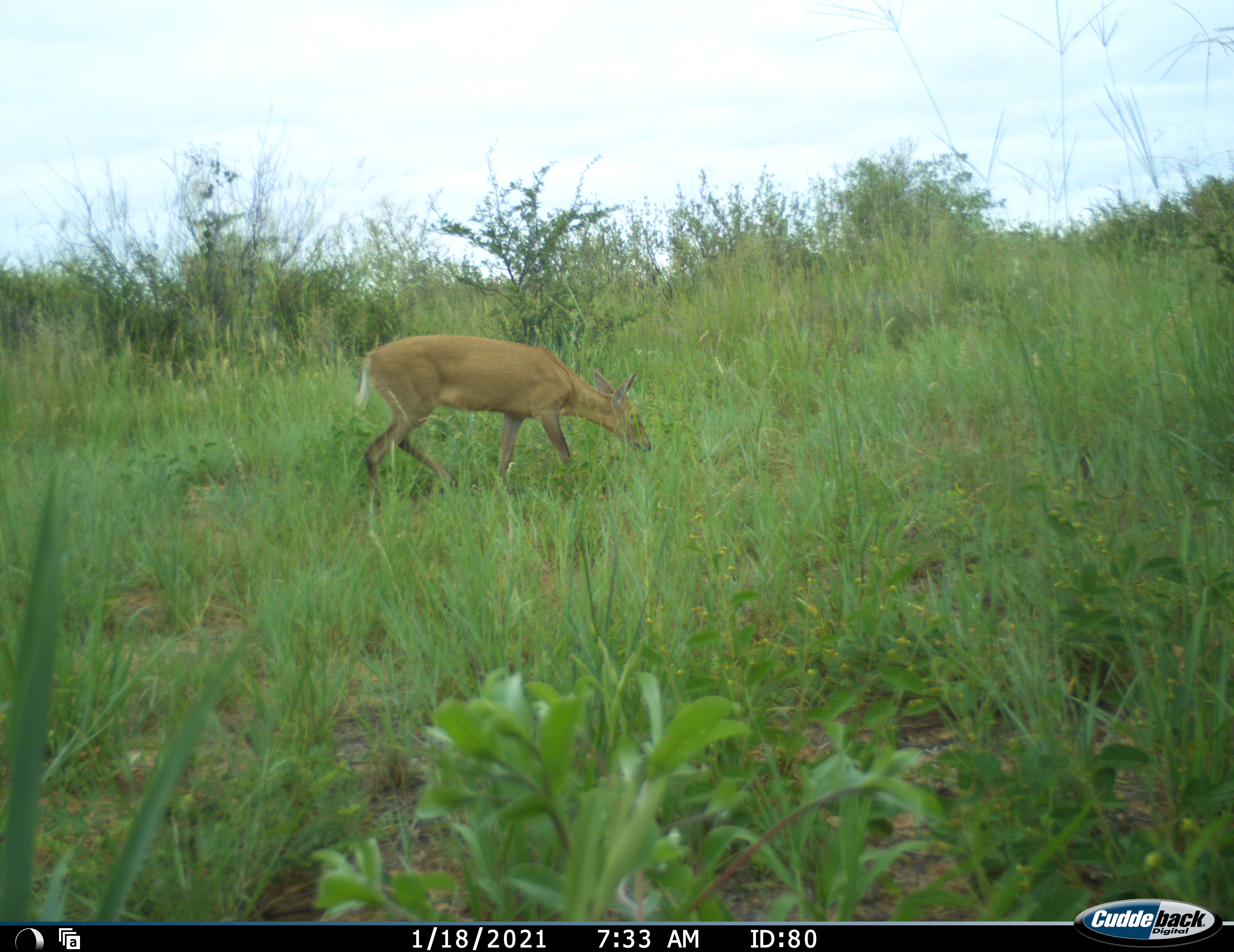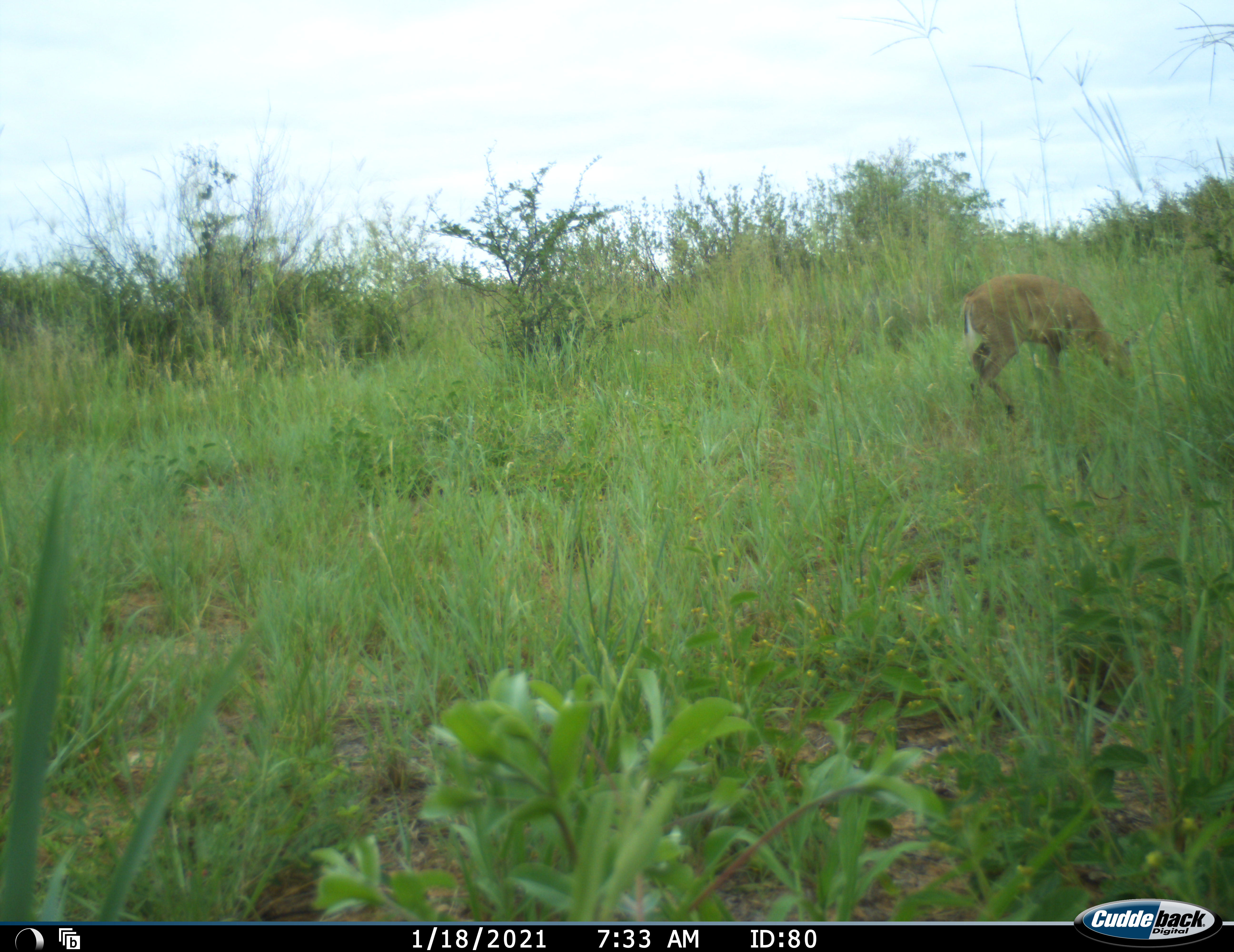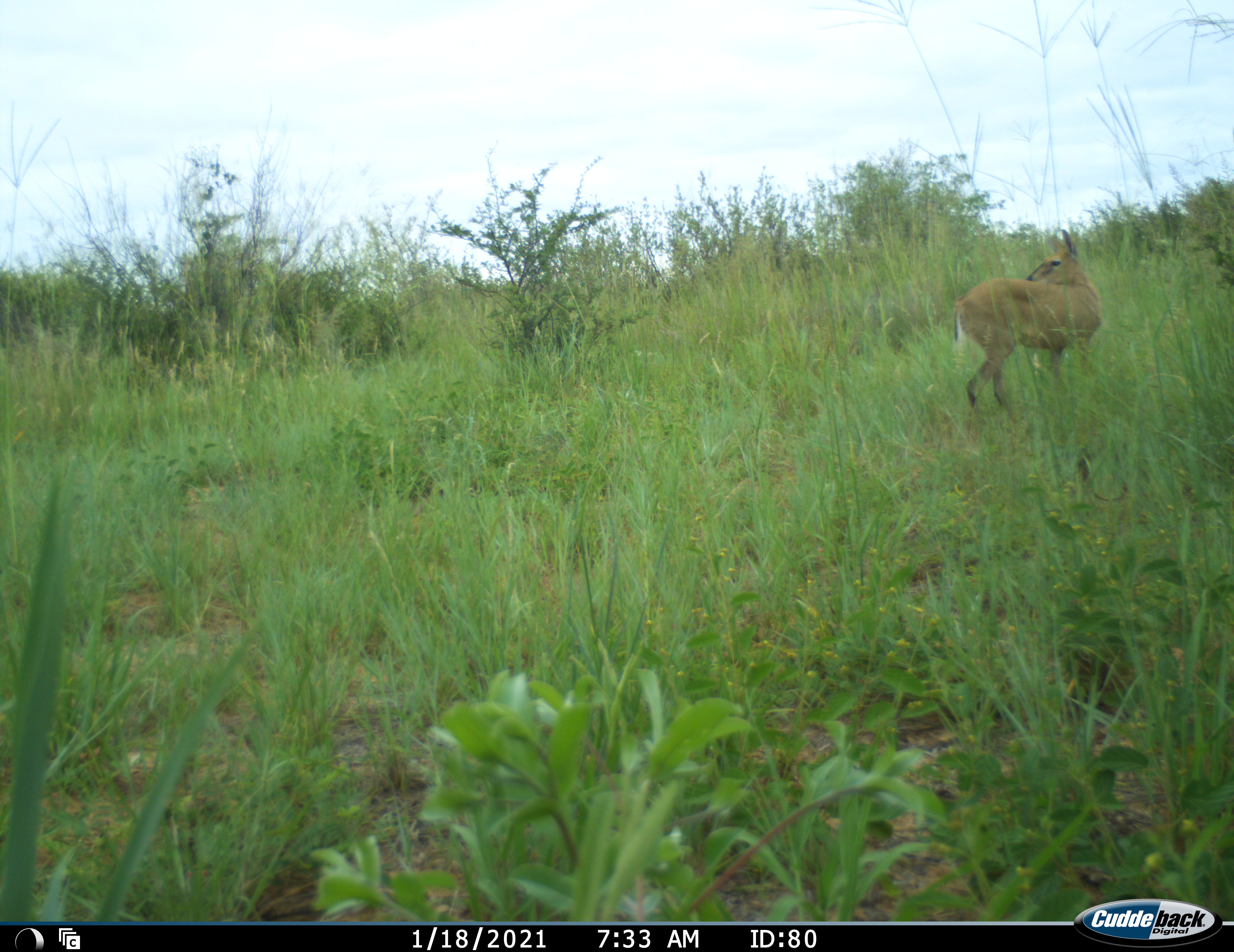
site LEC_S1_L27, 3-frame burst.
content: unidentified animal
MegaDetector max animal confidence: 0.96